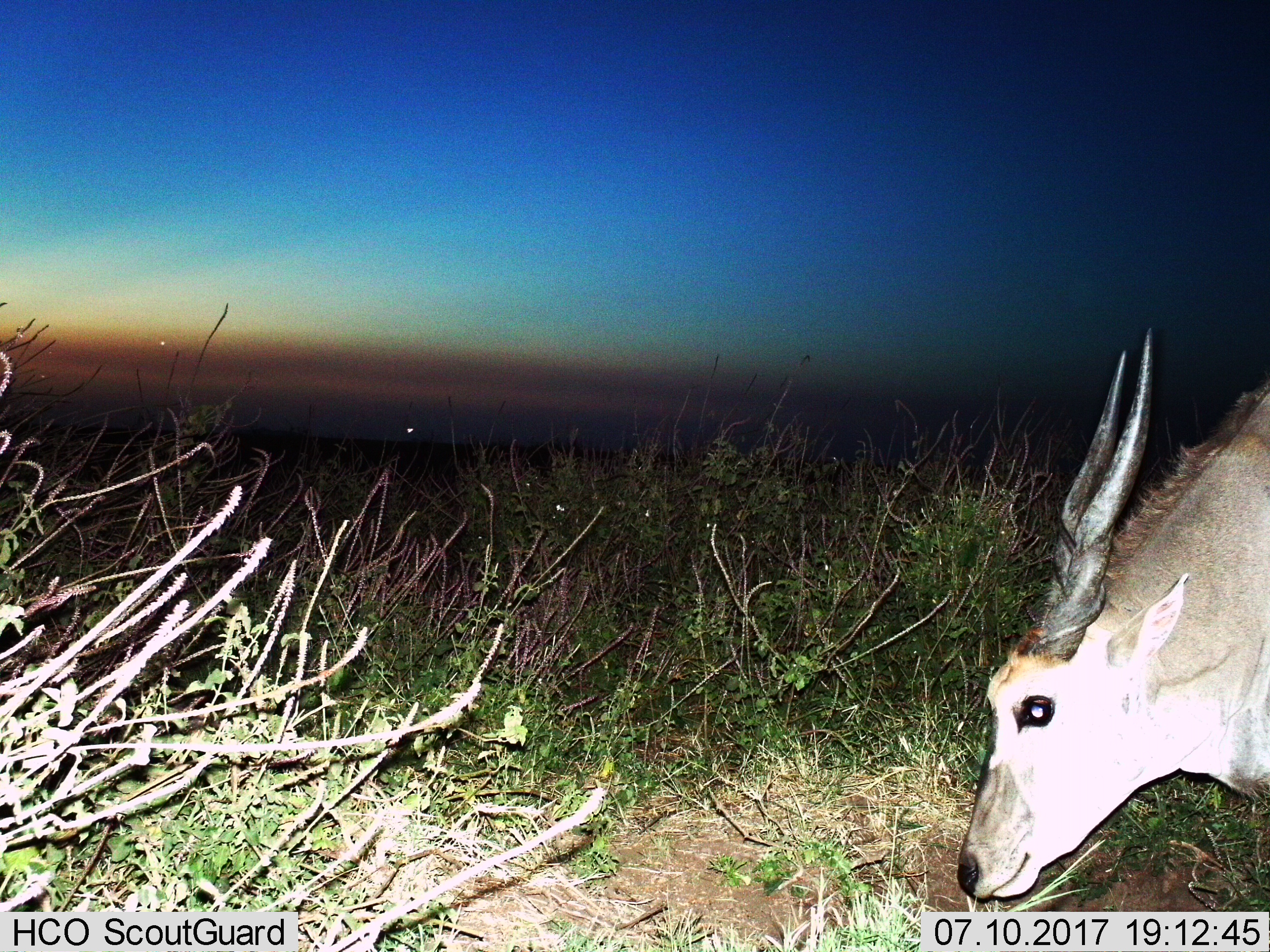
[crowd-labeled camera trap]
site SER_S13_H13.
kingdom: Animalia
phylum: Chordata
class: Mammalia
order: Artiodactyla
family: Bovidae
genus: Tragelaphus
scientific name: Tragelaphus oryx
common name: eland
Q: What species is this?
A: Eland (Tragelaphus oryx).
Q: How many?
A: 1.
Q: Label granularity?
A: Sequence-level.